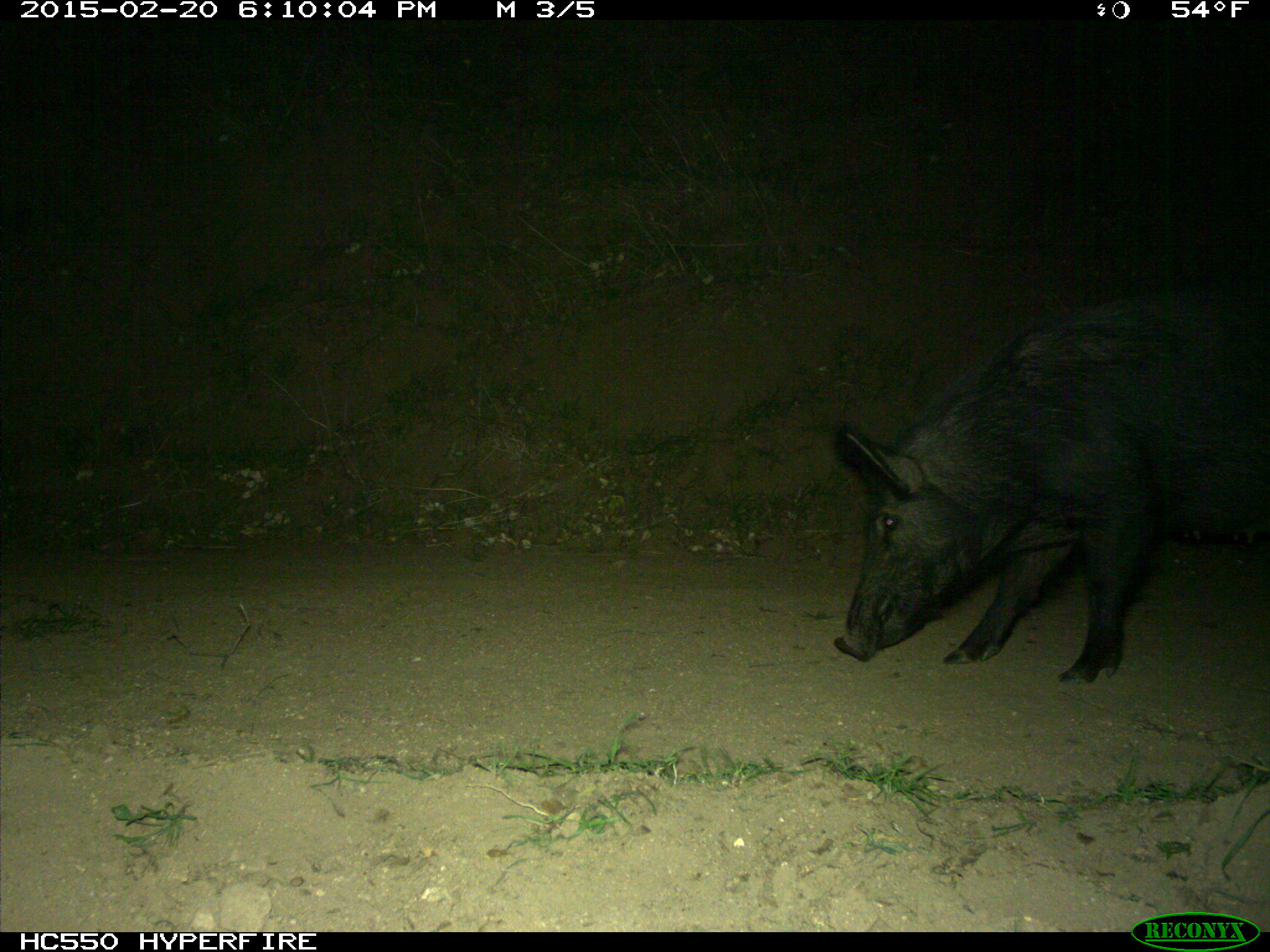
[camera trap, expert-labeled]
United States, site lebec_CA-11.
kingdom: Animalia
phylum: Chordata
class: Mammalia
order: Artiodactyla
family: Suidae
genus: Sus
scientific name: Sus scrofa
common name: wild boar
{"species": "Sus scrofa (wild boar)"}